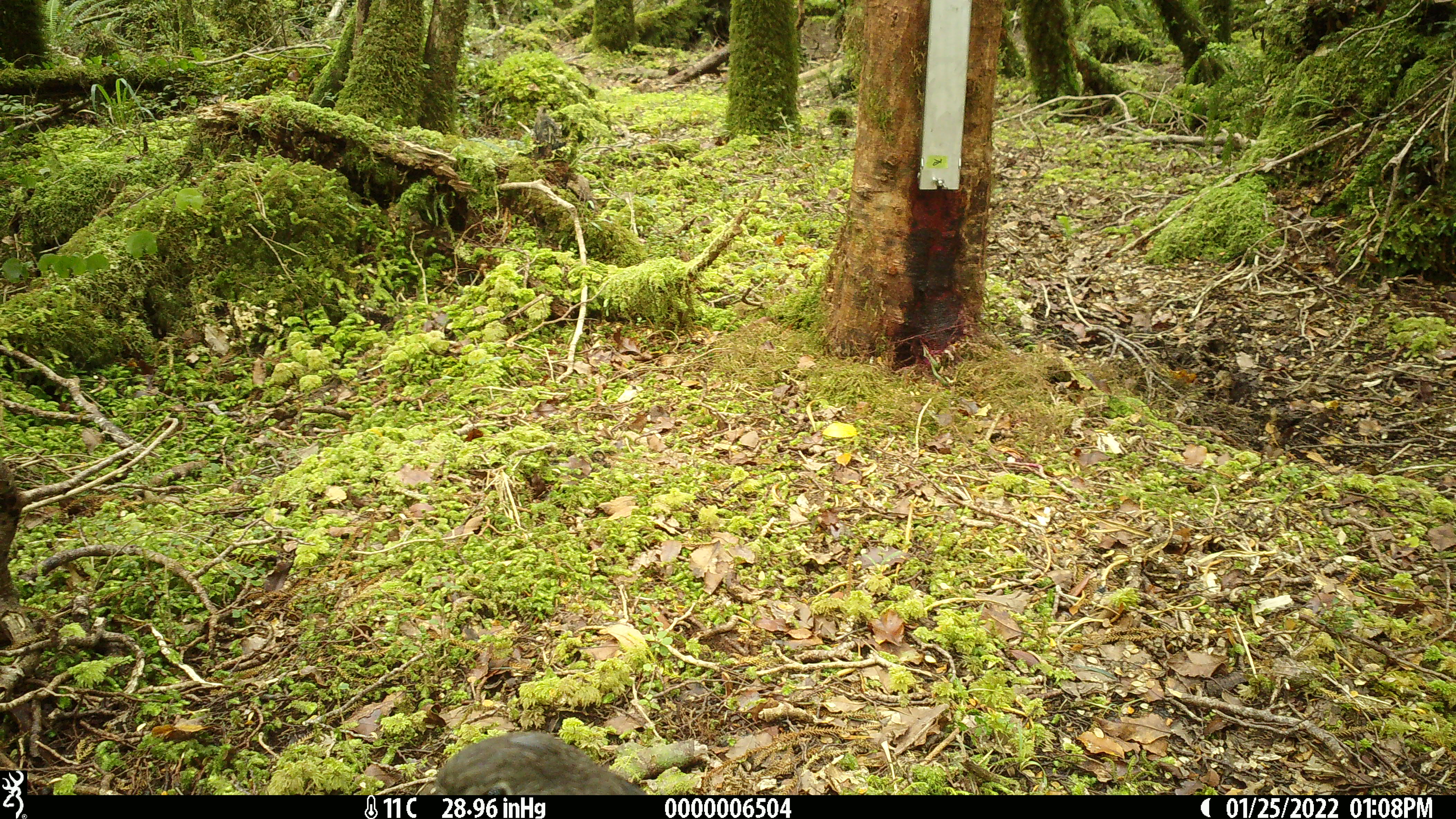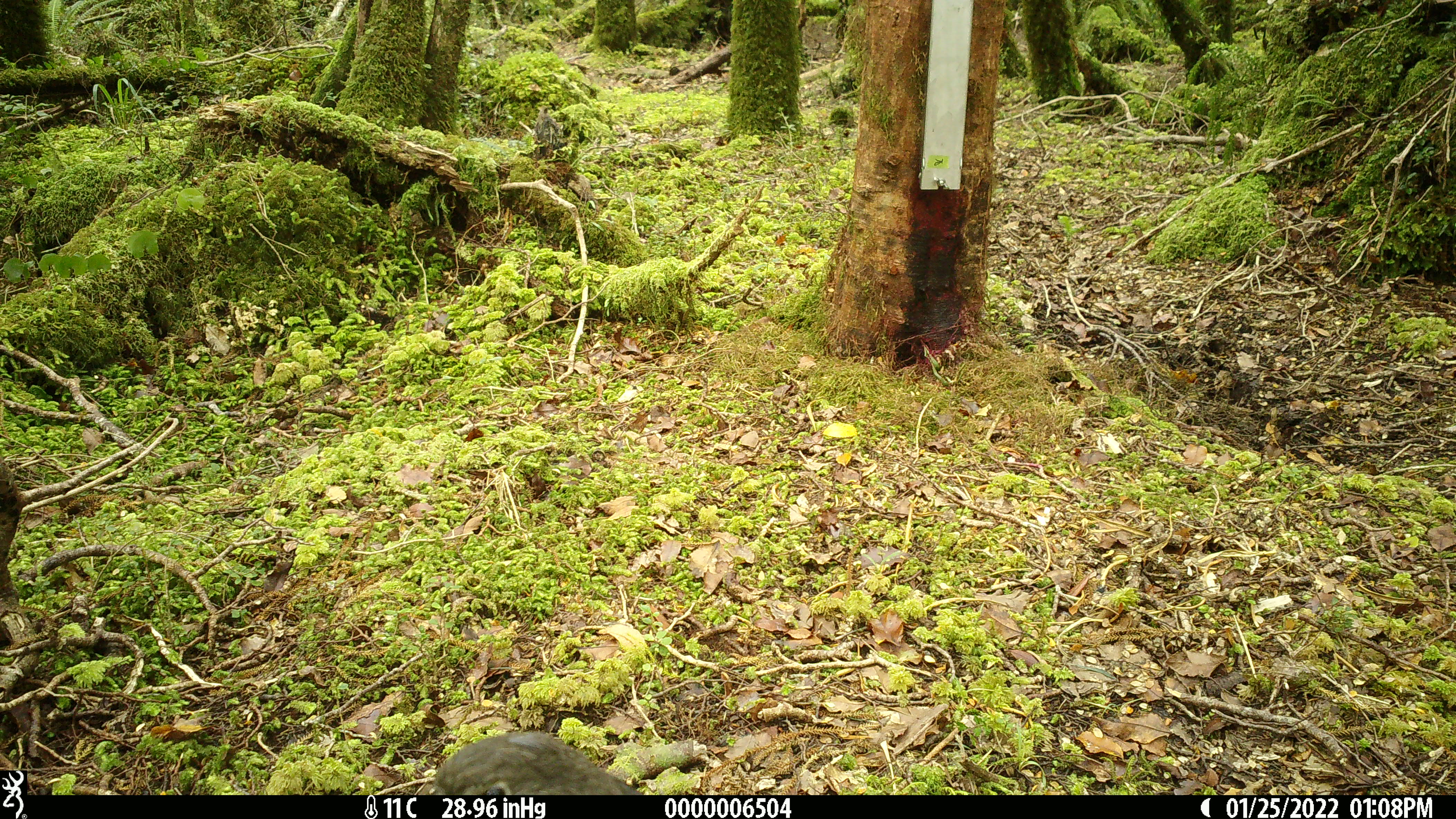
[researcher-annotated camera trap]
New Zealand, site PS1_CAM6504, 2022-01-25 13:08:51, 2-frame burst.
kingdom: Animalia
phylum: Chordata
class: Aves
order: Psittaciformes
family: Strigopidae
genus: Nestor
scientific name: Nestor notabilis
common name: kea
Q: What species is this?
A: Kea (Nestor notabilis).